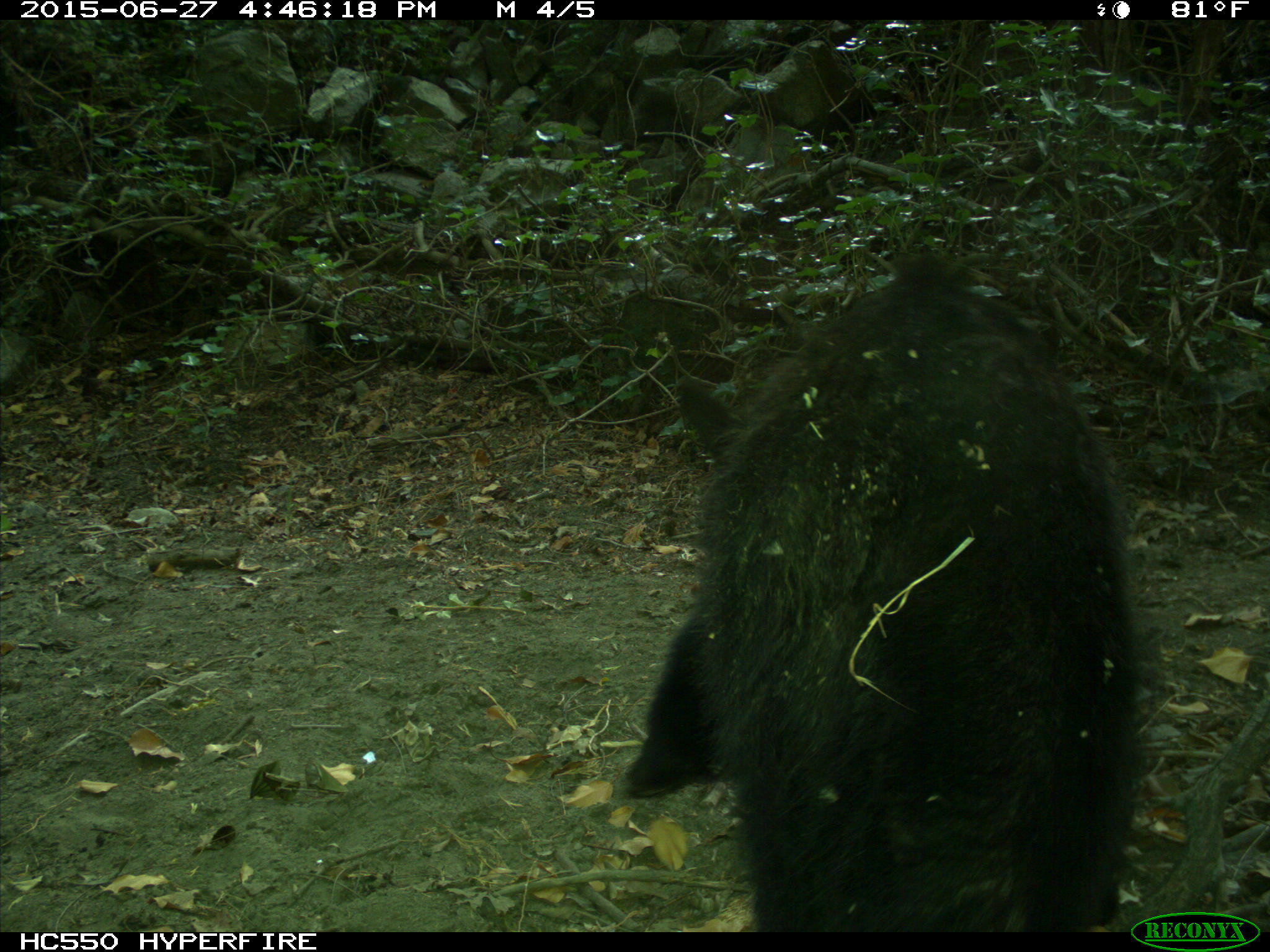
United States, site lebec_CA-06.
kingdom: Animalia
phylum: Chordata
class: Mammalia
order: Carnivora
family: Ursidae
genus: Ursus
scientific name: Ursus americanus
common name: american black bear